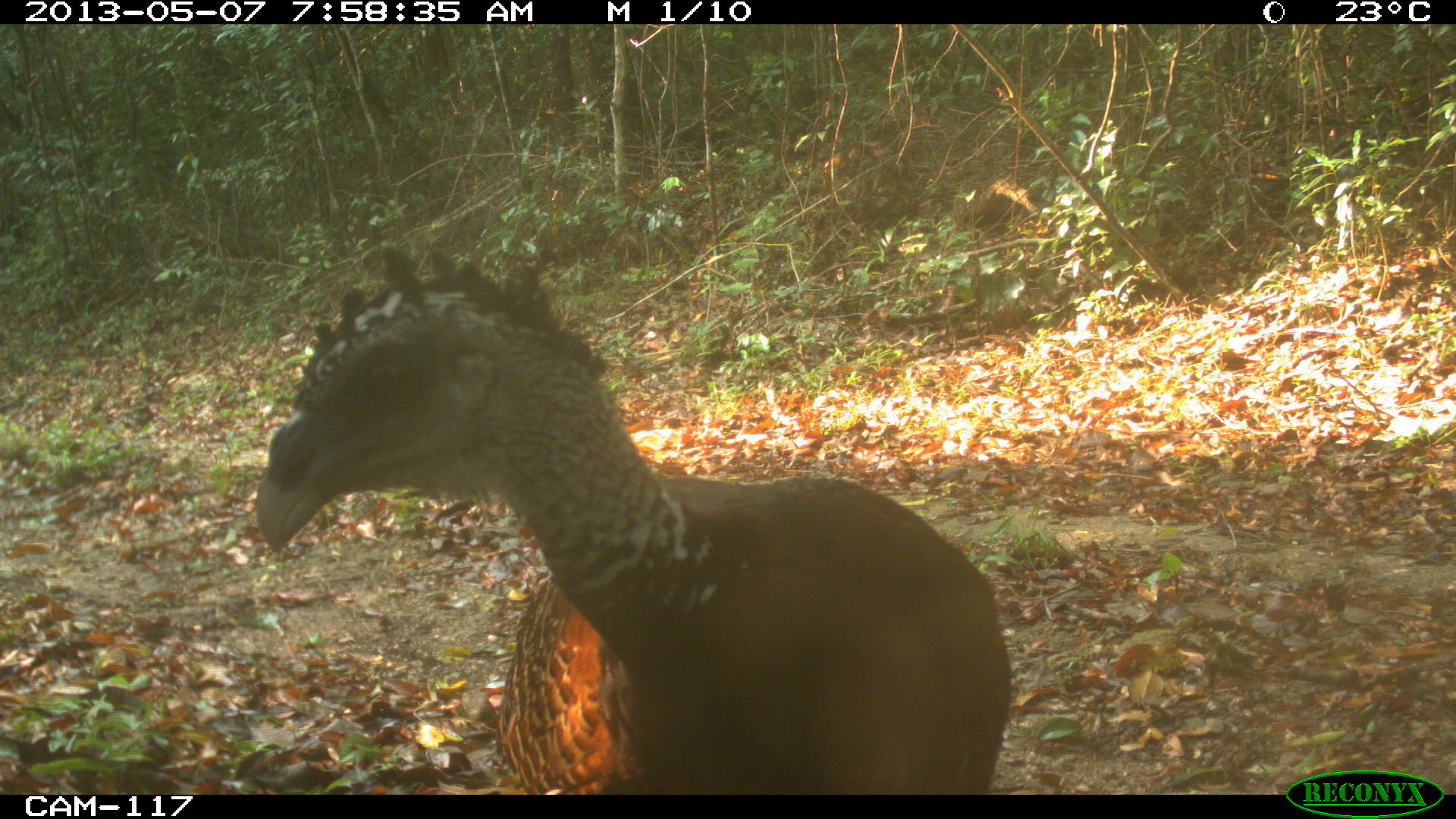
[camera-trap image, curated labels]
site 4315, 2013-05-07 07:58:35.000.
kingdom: Animalia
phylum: Chordata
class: Aves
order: Galliformes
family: Cracidae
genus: Crax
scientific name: Crax rubra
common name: great curassow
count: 1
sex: female